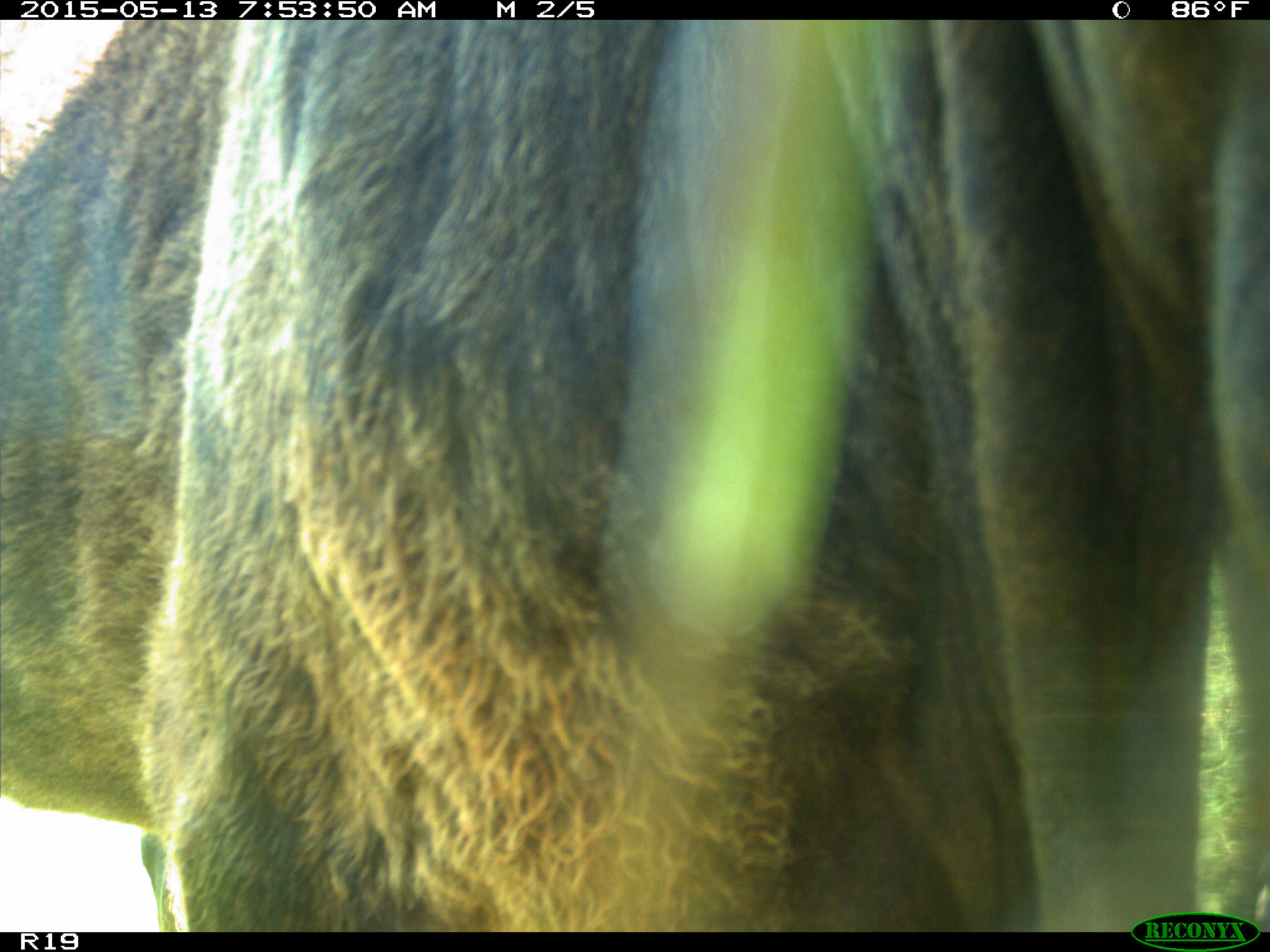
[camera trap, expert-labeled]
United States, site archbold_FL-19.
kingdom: Animalia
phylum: Chordata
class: Mammalia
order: Artiodactyla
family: Bovidae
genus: Bos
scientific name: Bos taurus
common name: domestic cow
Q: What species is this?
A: Bos taurus (domestic cow).